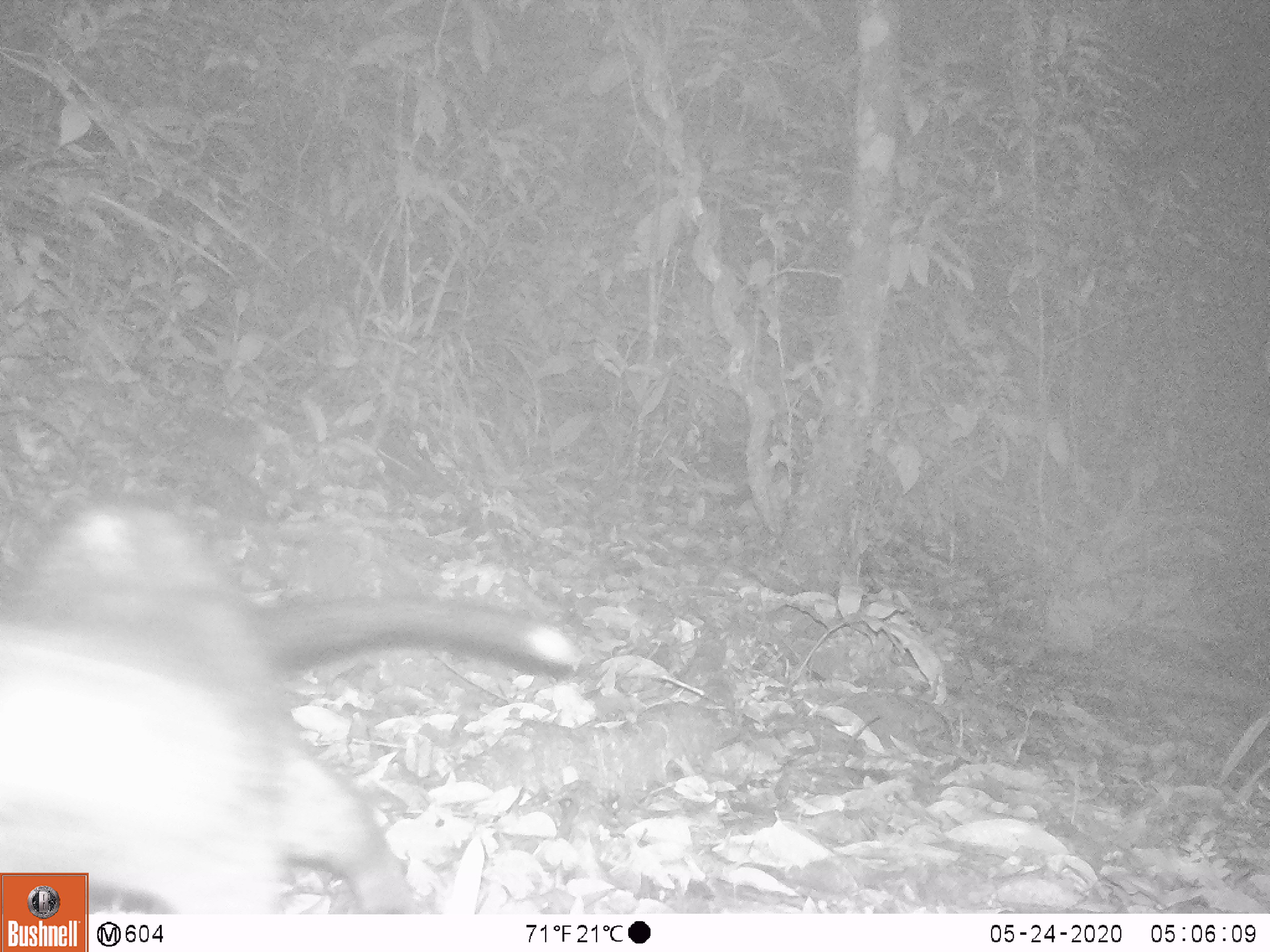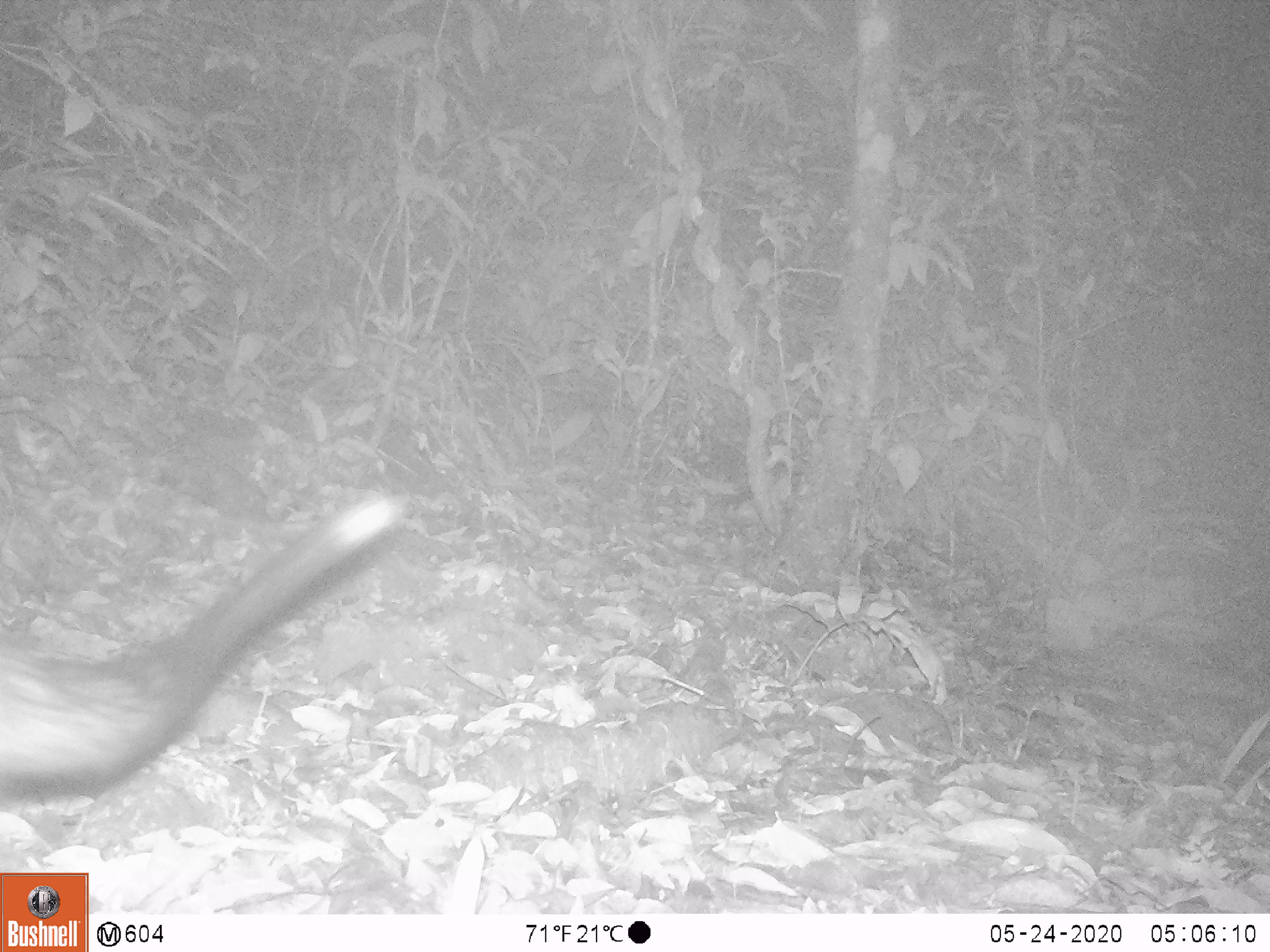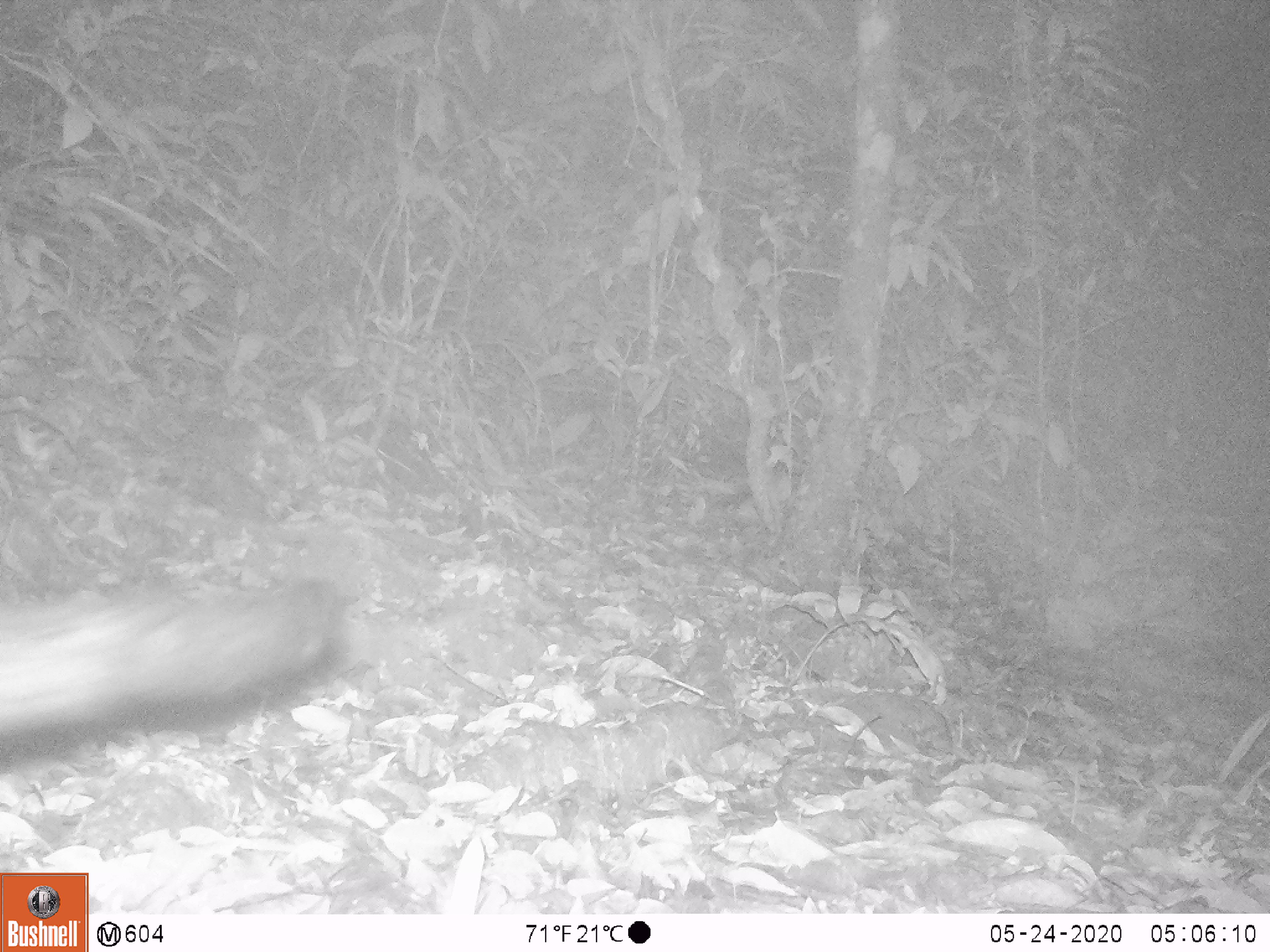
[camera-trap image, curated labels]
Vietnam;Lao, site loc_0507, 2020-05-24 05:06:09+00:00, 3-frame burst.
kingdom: Animalia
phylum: Chordata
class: Mammalia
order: Carnivora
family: Viverridae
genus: Paradoxurus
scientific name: Paradoxurus hermaphroditus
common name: common palm civet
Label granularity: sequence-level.